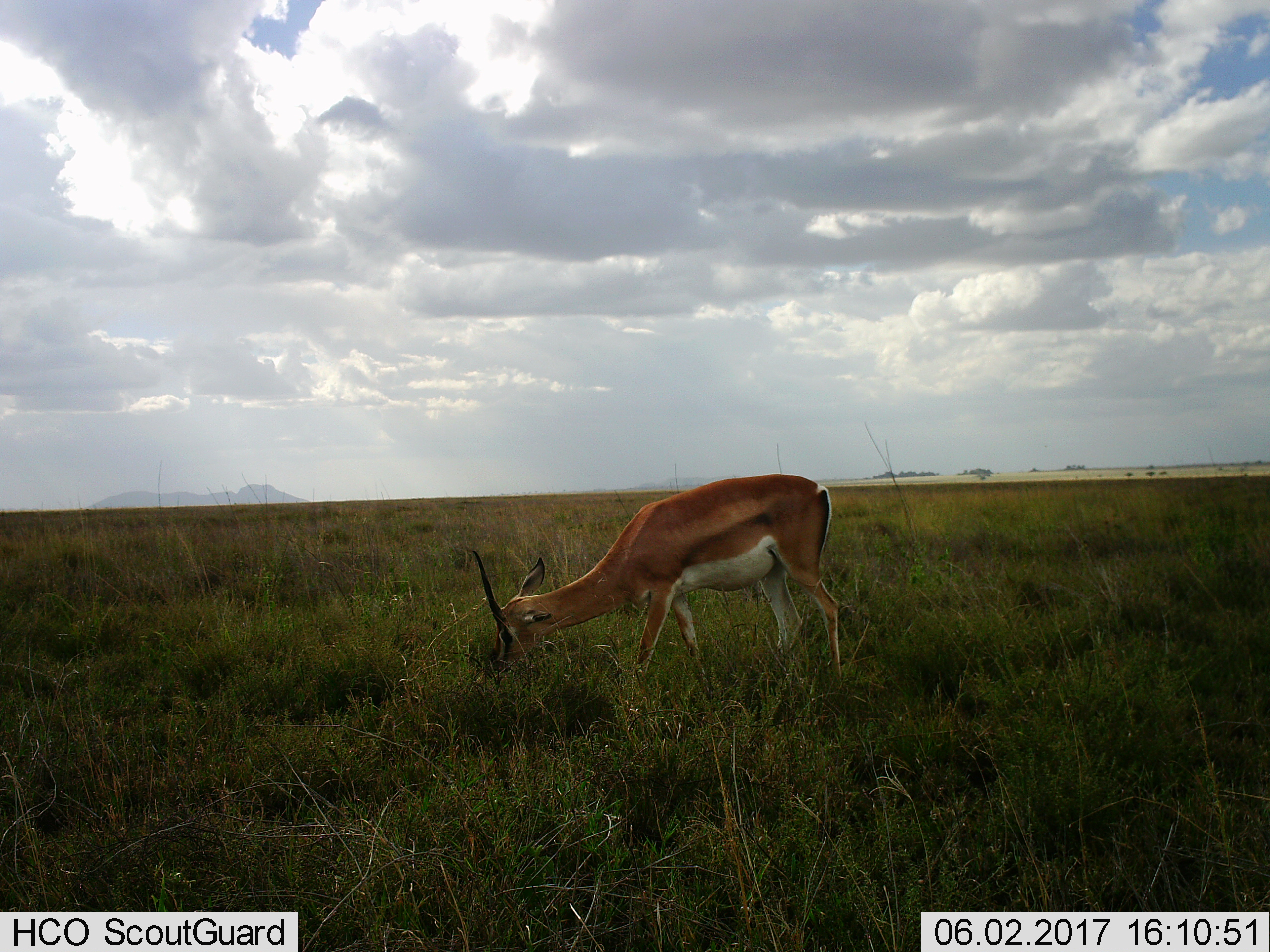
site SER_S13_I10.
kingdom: Animalia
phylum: Chordata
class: Mammalia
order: Artiodactyla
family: Bovidae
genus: Nanger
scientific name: Nanger granti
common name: grant's gazelle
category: gazellegrants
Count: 1.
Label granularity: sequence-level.